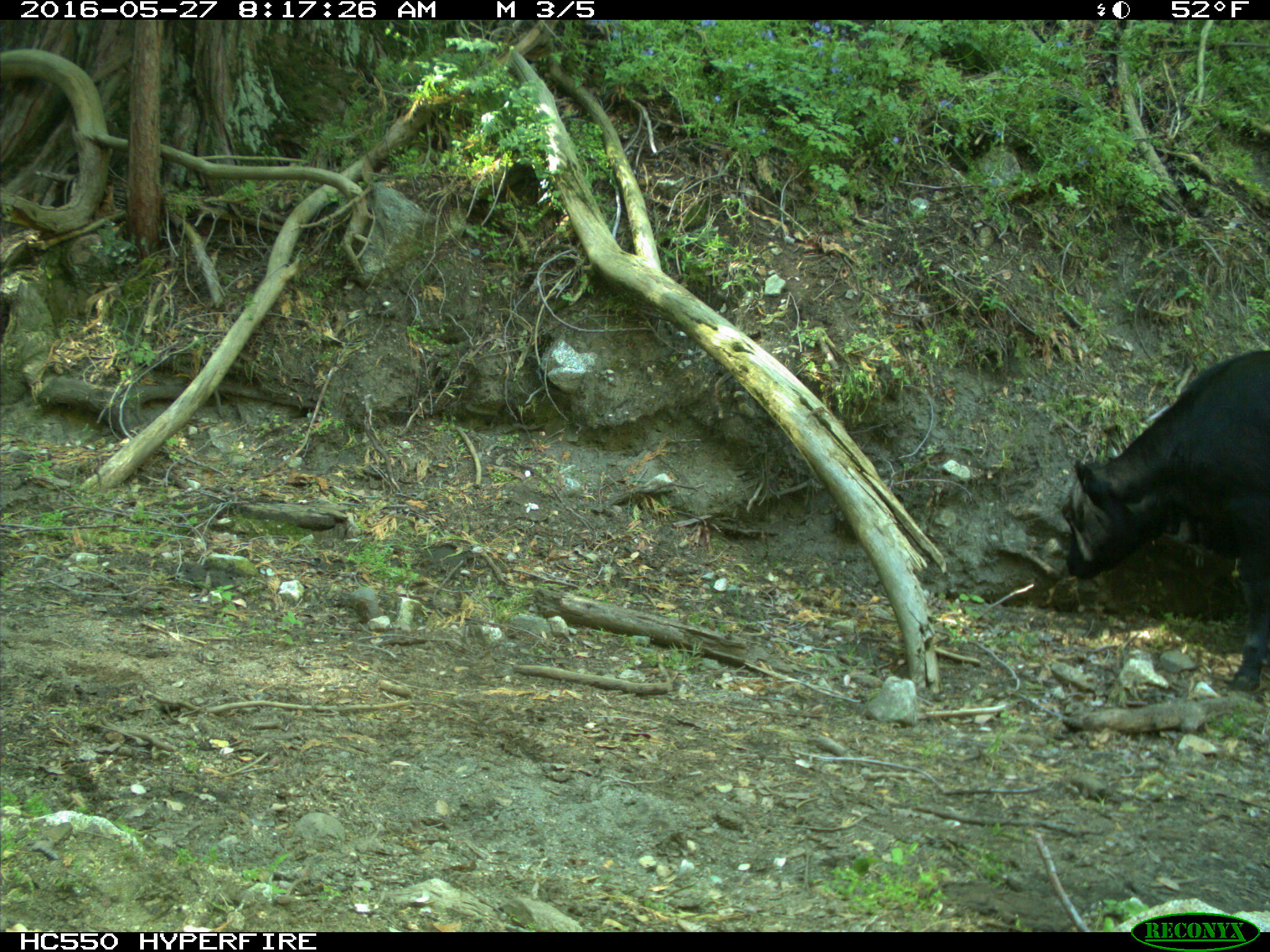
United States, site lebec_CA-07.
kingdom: Animalia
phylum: Chordata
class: Mammalia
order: Artiodactyla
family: Bovidae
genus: Bos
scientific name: Bos taurus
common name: domestic cow